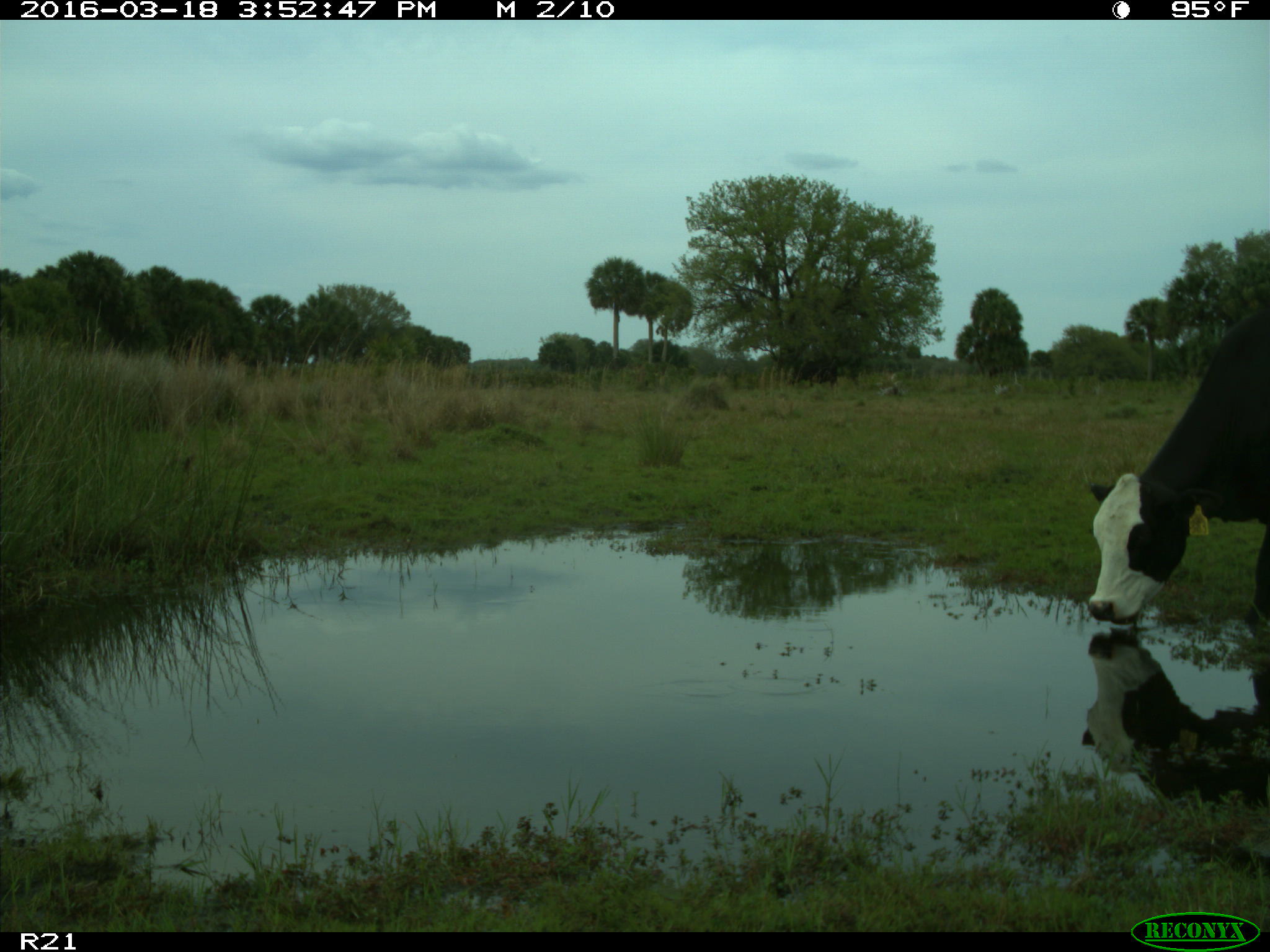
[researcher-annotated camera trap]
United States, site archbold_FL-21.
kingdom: Animalia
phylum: Chordata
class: Mammalia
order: Artiodactyla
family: Bovidae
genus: Bos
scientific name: Bos taurus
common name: domestic cow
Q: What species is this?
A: Bos taurus (domestic cow).